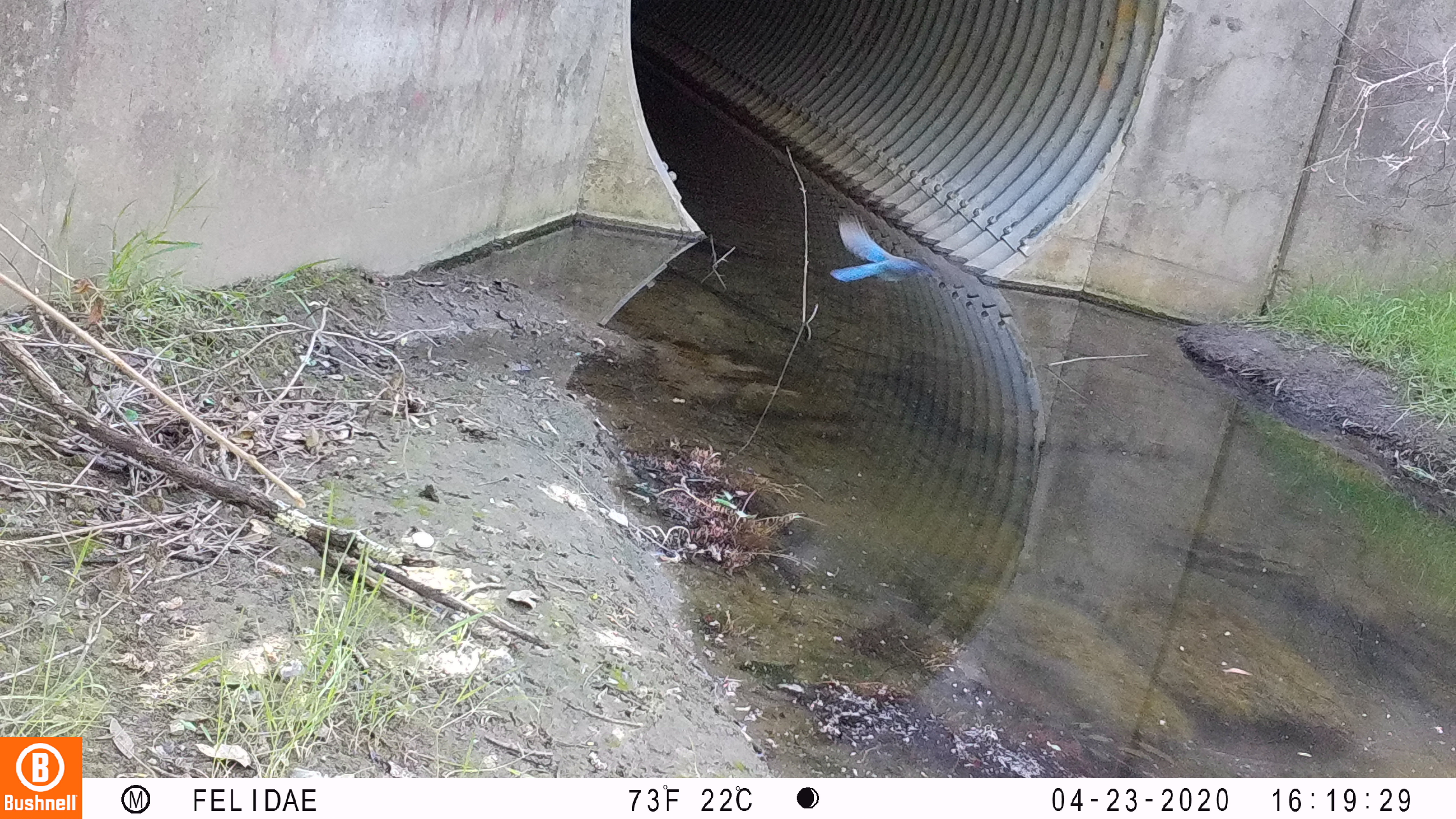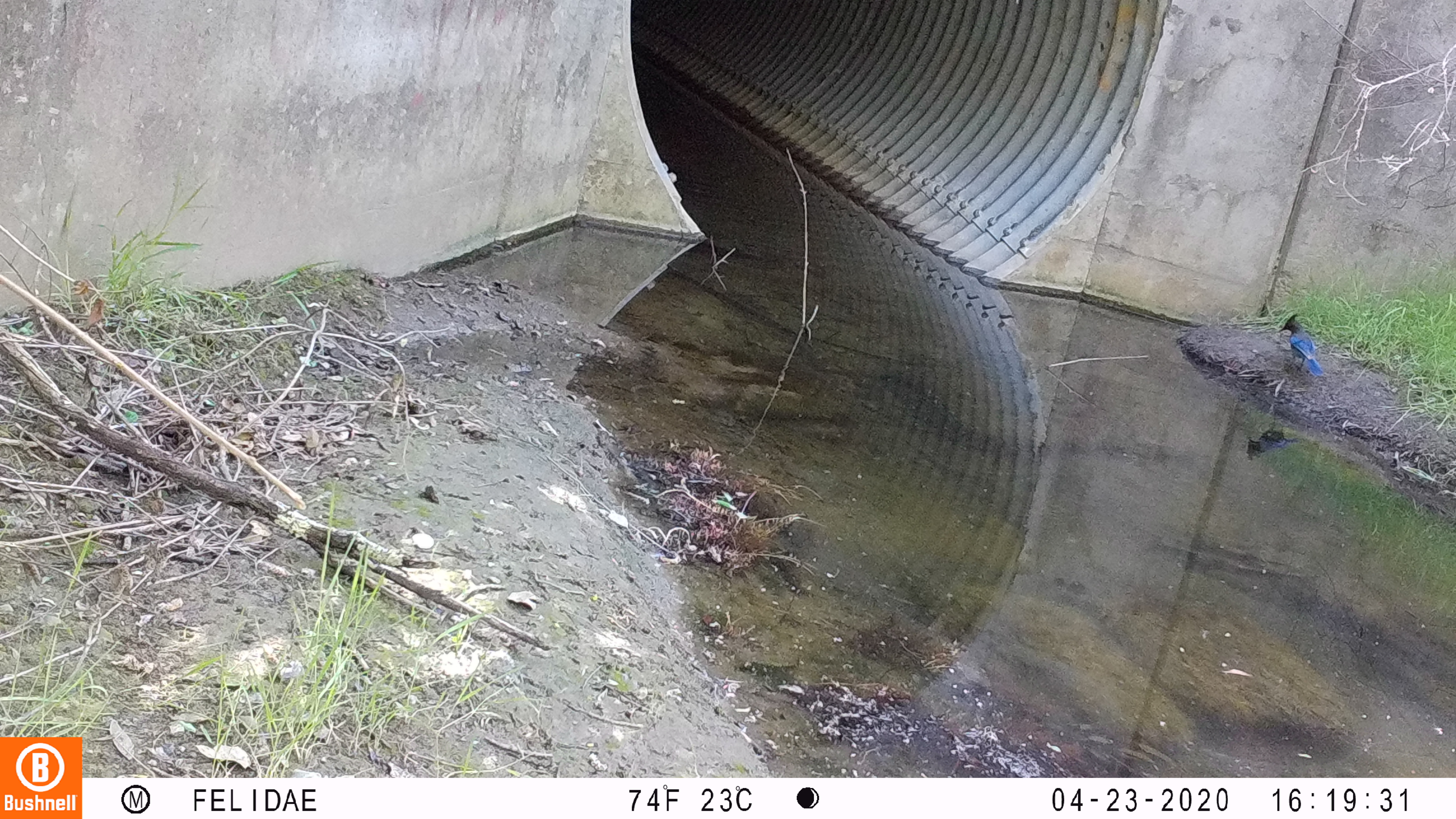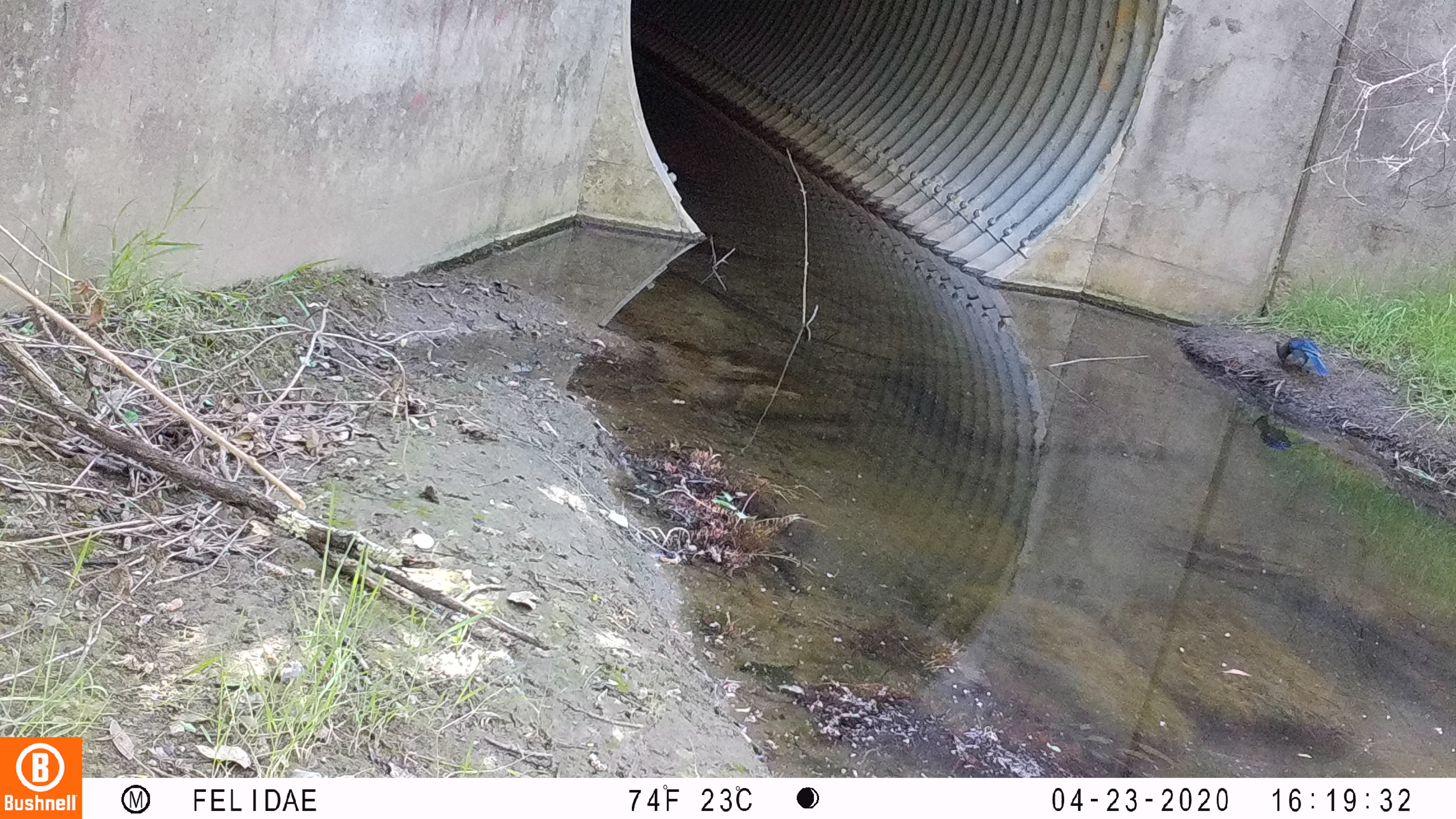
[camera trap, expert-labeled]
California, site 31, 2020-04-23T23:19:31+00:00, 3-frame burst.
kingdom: Animalia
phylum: Chordata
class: Aves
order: Passeriformes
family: Corvidae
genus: Cyanocitta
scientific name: Cyanocitta stelleri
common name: steller's jay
Steller's jay (Cyanocitta stelleri).